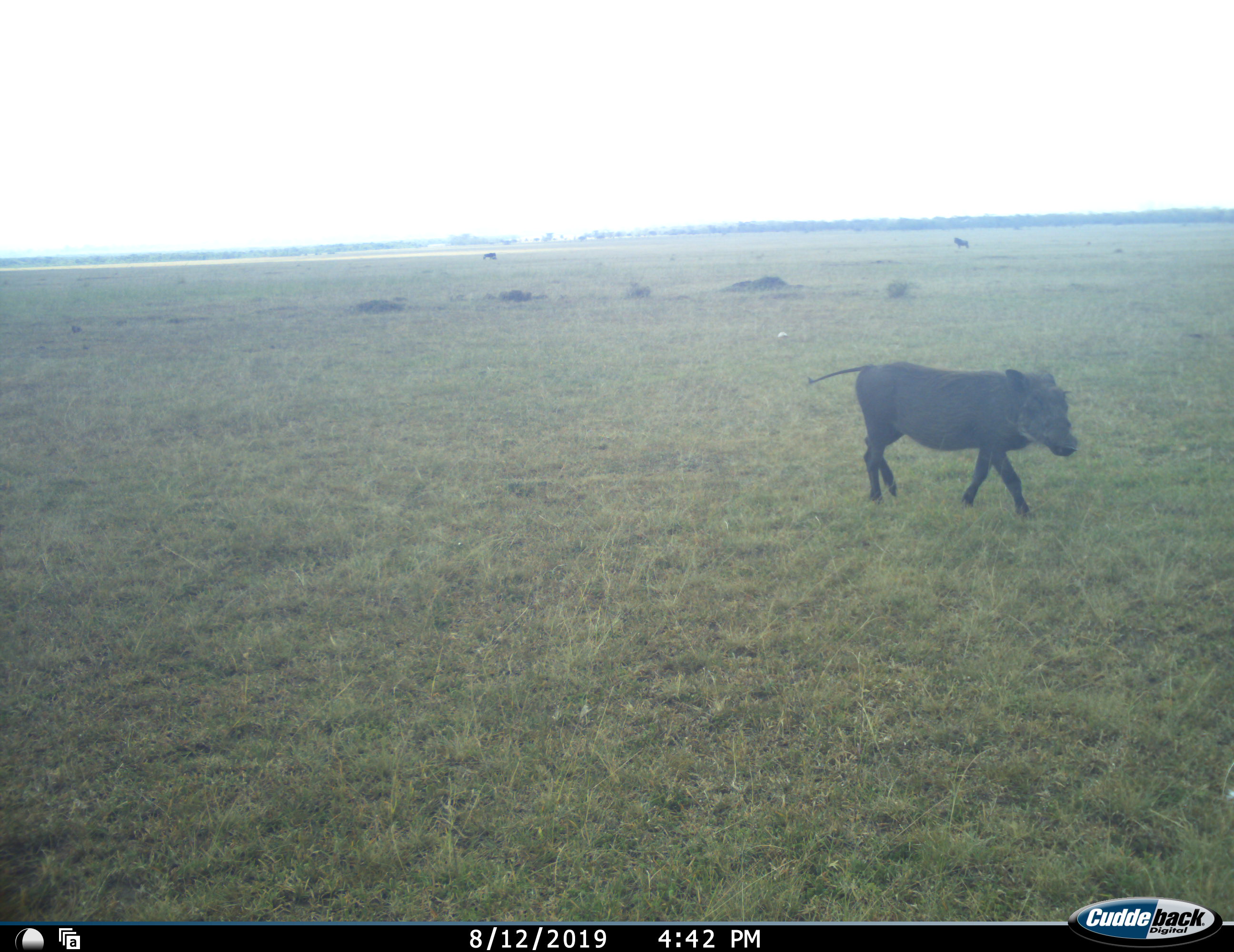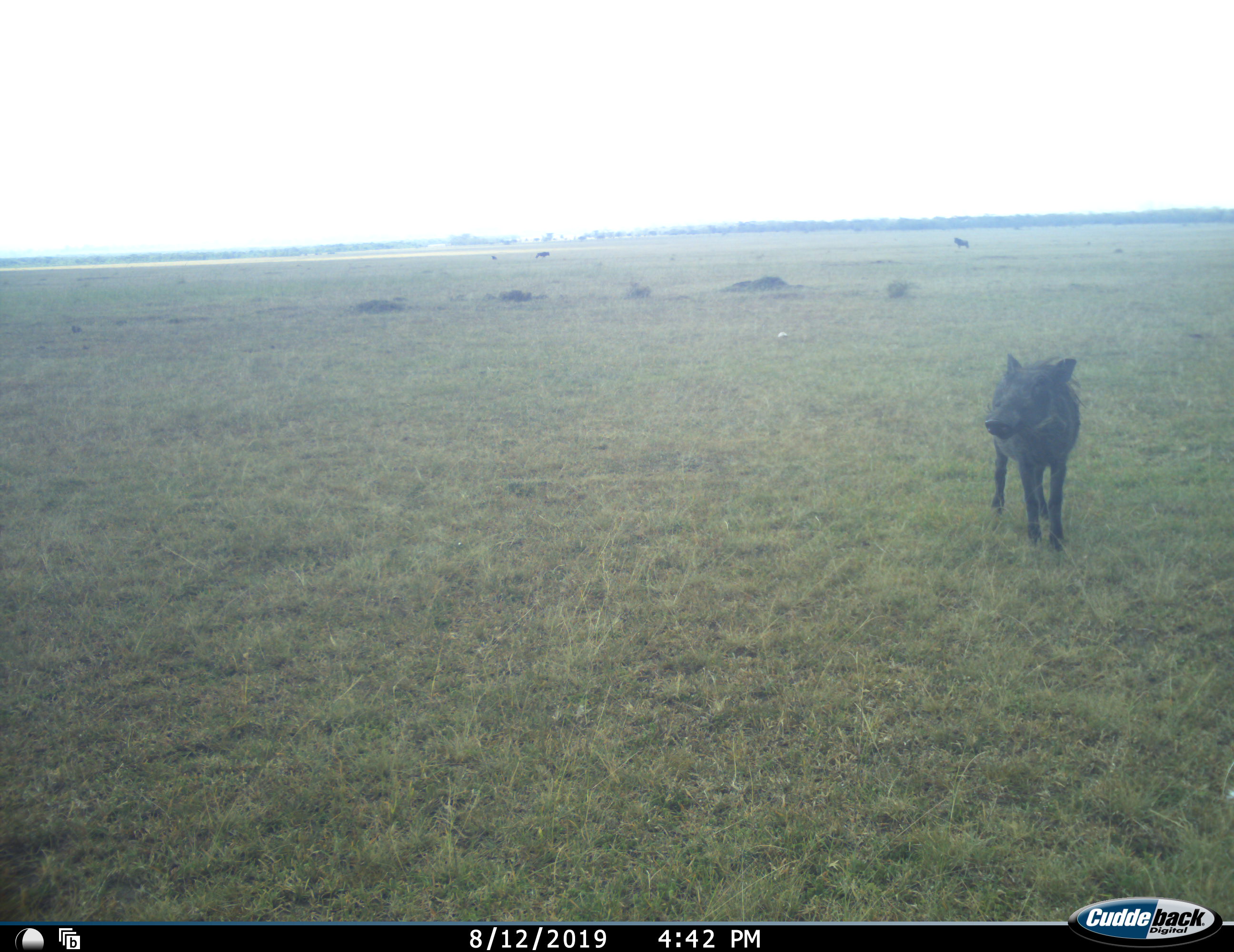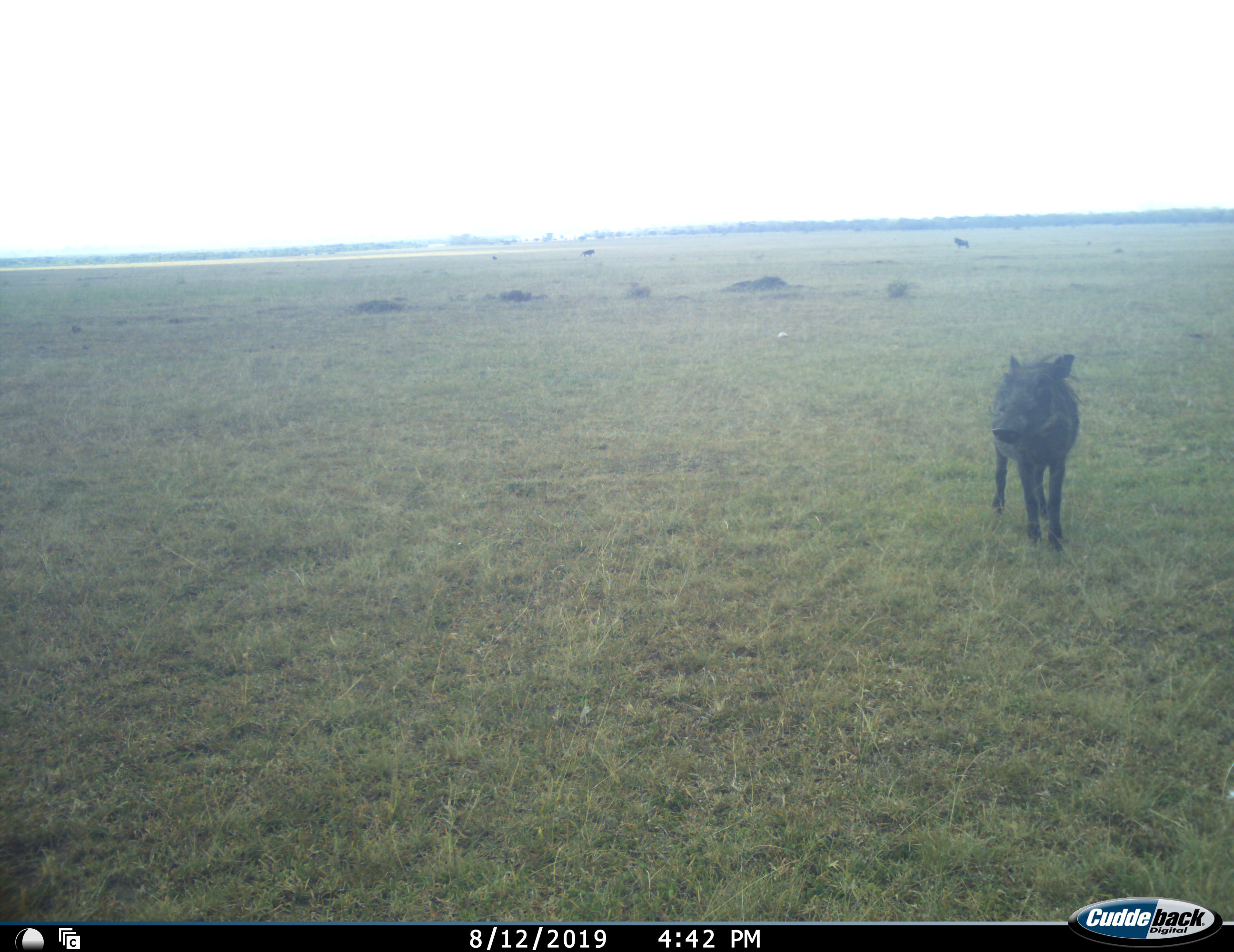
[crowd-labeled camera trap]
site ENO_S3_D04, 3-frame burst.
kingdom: Animalia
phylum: Chordata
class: Mammalia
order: Artiodactyla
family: Suidae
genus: Phacochoerus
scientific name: Phacochoerus africanus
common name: warthog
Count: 1.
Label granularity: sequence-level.